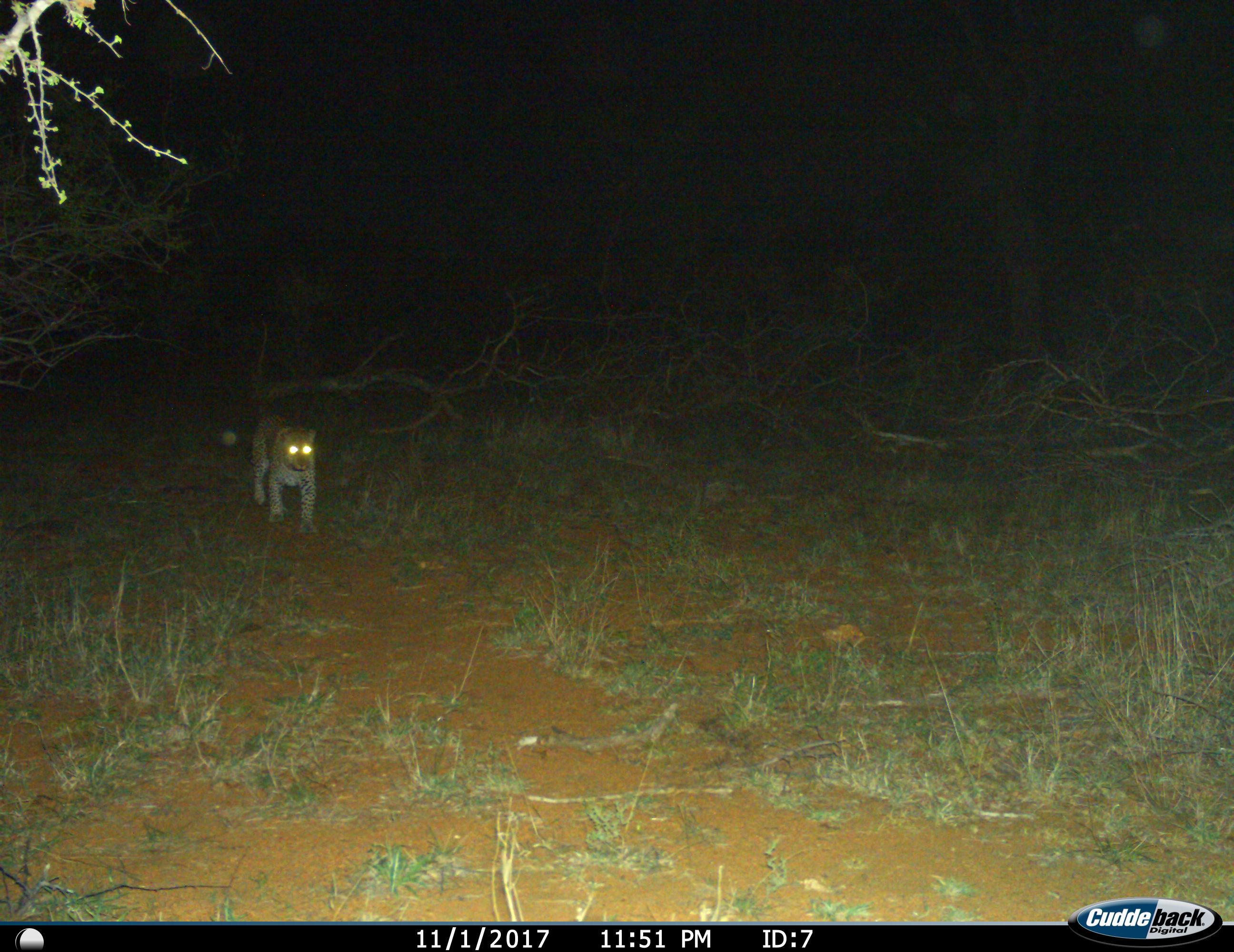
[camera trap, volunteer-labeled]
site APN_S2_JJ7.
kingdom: Animalia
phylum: Chordata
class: Mammalia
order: Carnivora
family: Felidae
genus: Panthera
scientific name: Panthera pardus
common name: leopard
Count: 1.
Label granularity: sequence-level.